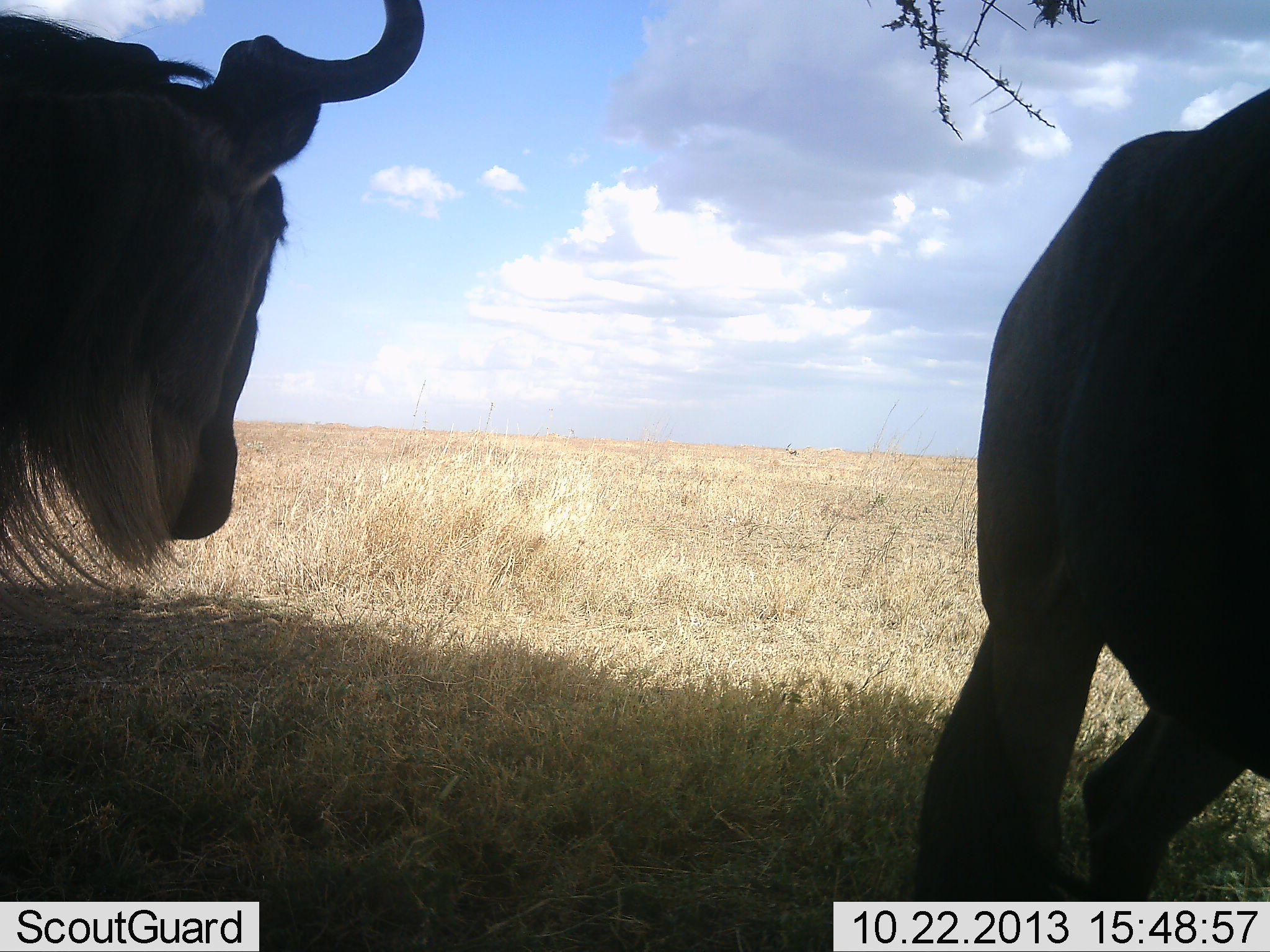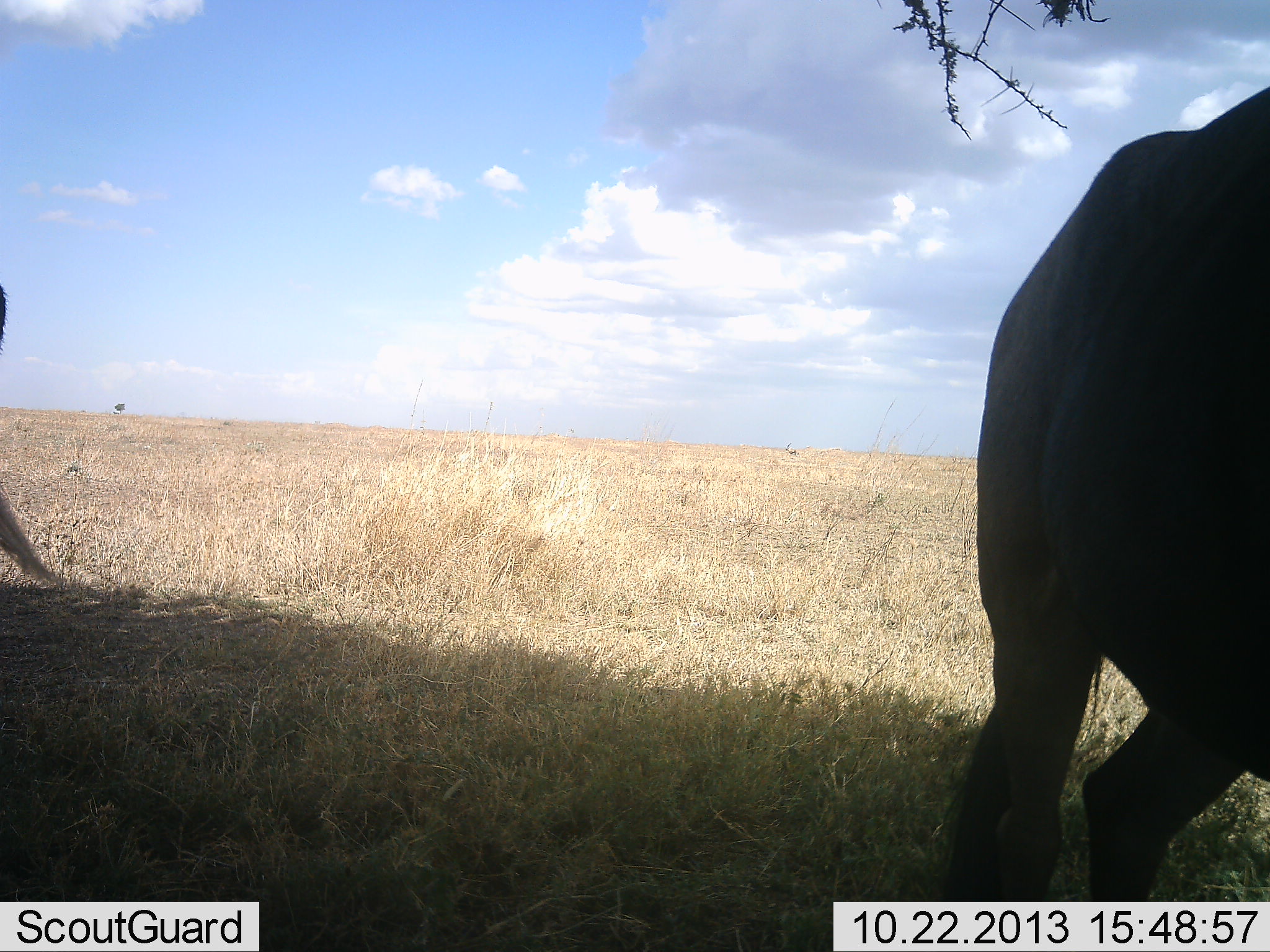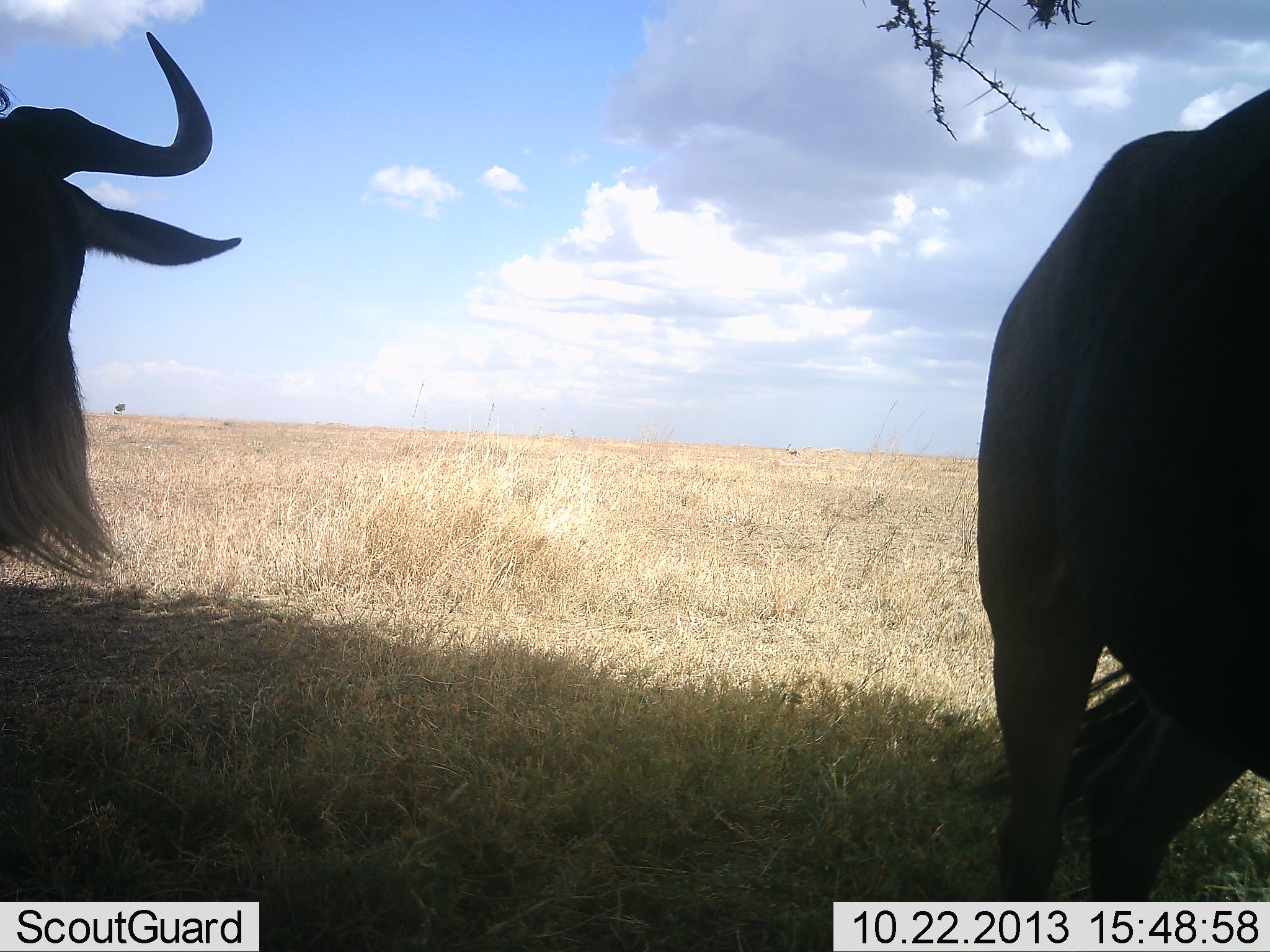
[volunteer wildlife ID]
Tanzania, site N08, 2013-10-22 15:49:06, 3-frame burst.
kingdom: Animalia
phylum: Chordata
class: Mammalia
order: Artiodactyla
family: Bovidae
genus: Connochaetes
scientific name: Connochaetes taurinus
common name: blue wildebeest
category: wildebeest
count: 2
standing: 62%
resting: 5%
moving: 67%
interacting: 5%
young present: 0%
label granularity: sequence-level